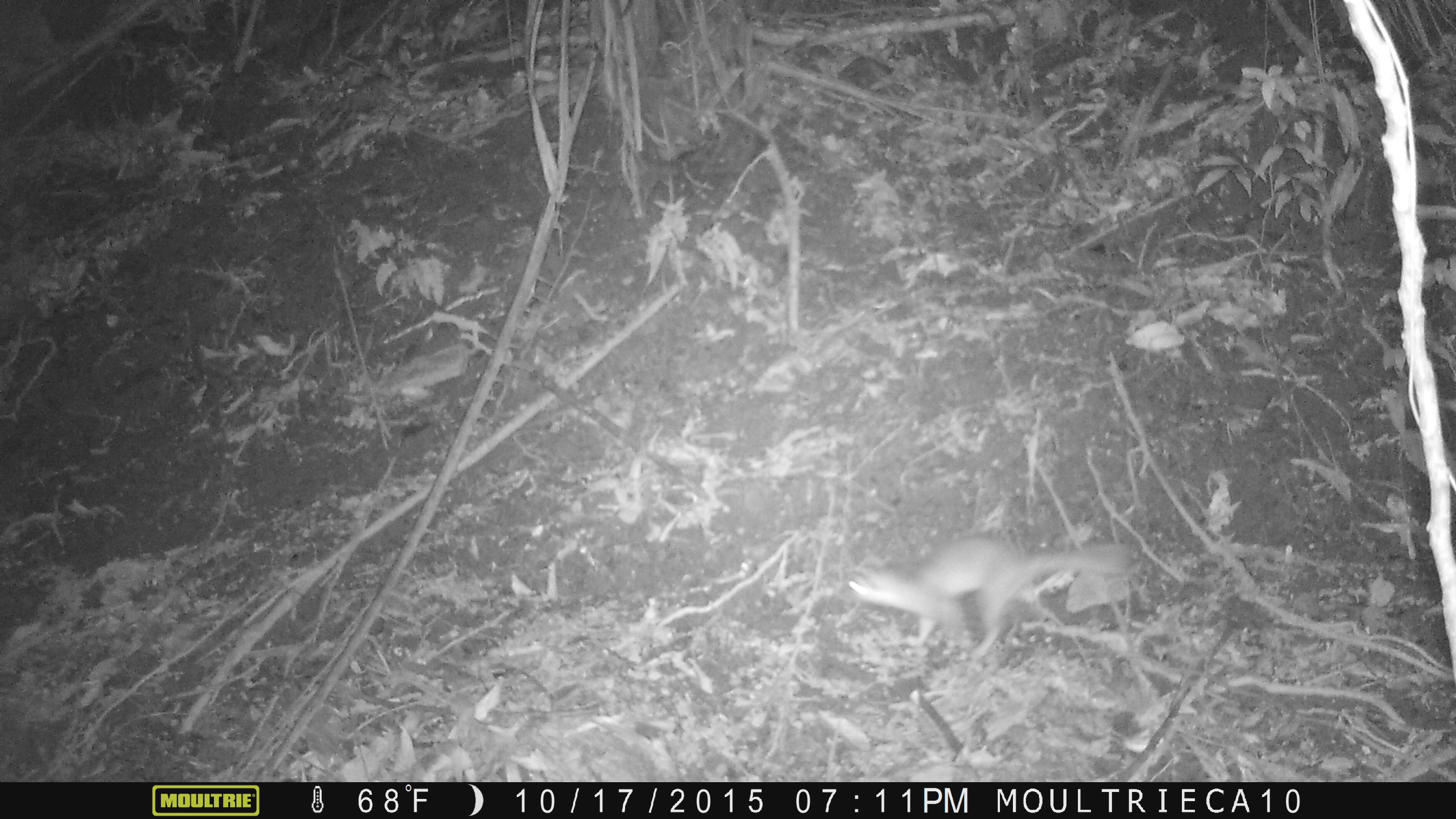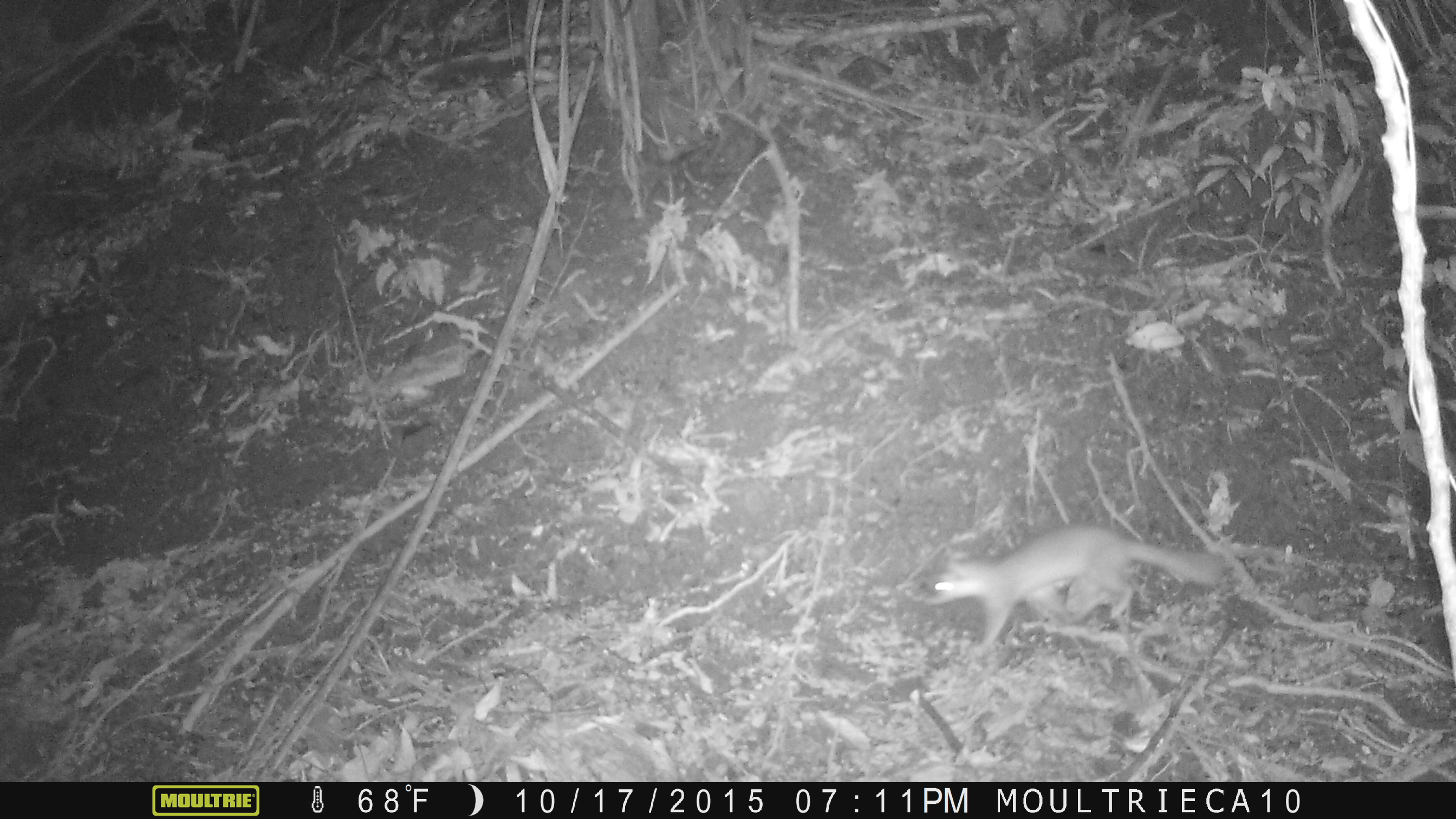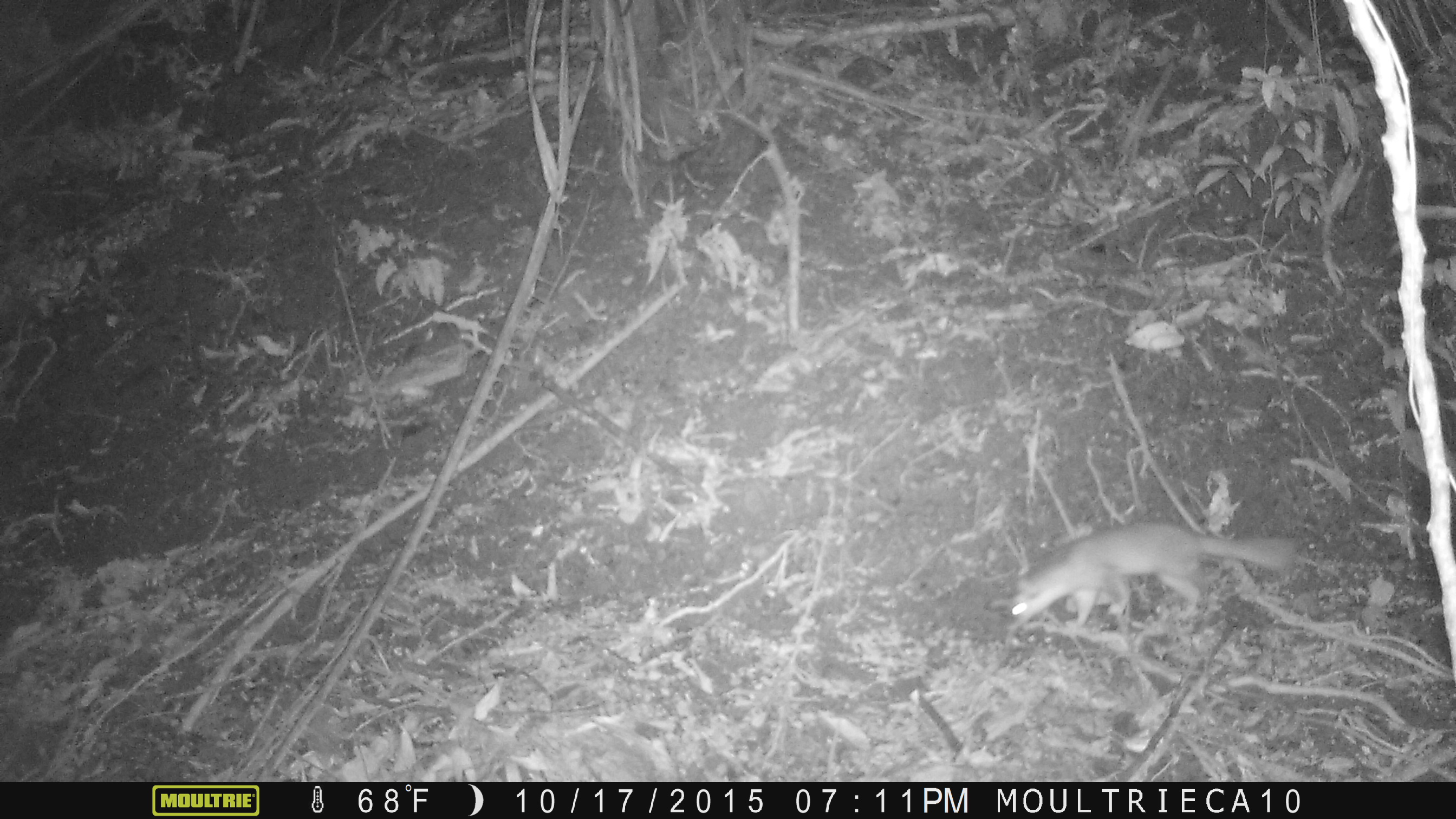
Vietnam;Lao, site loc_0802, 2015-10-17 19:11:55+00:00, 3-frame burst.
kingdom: Animalia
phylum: Chordata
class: Mammalia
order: Carnivora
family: Mustelidae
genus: Melogale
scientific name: Melogale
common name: ferret badger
Ferret badger (Melogale). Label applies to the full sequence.